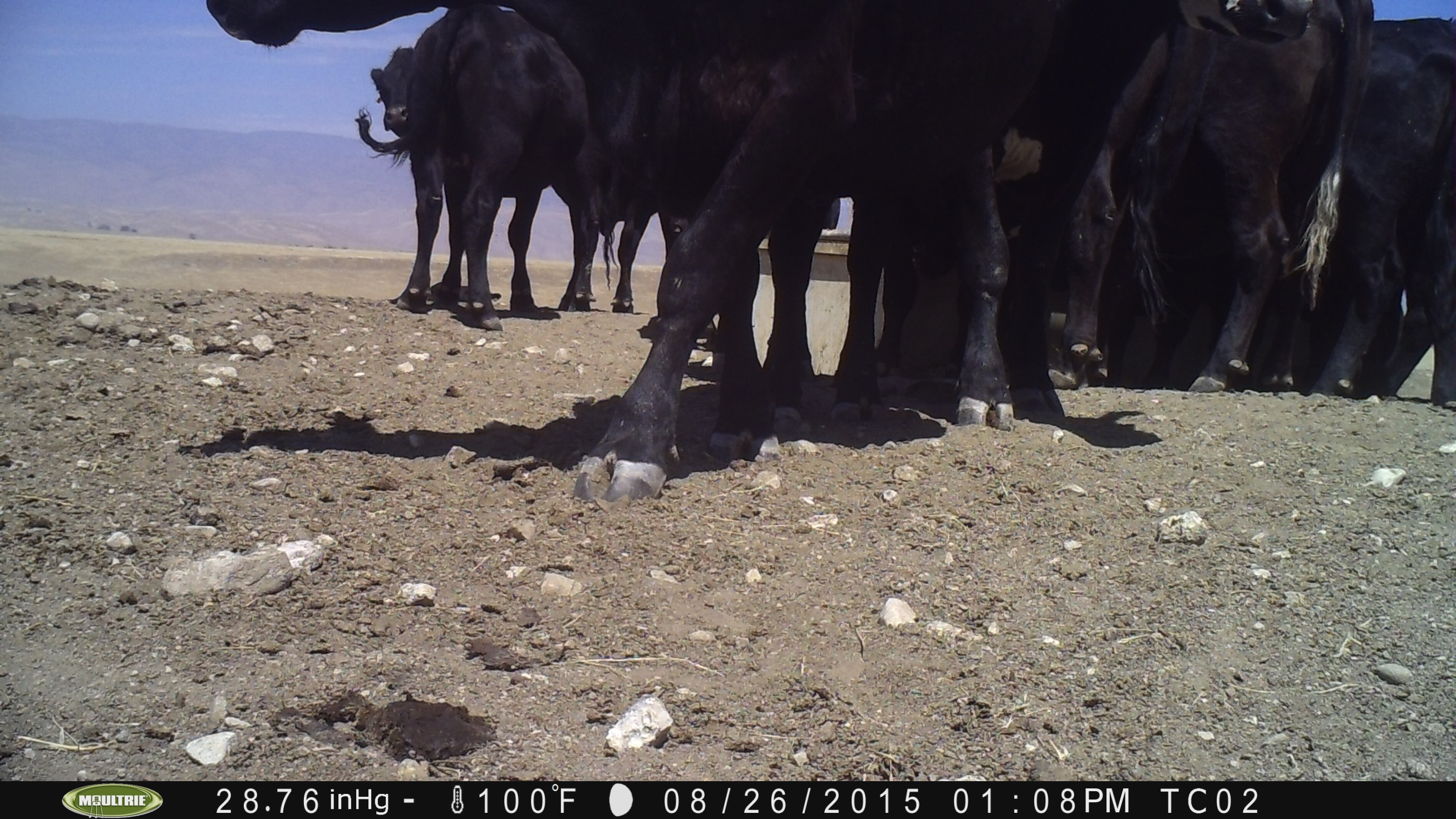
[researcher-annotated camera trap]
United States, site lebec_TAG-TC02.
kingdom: Animalia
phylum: Chordata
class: Mammalia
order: Artiodactyla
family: Bovidae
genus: Bos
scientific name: Bos taurus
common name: domestic cow